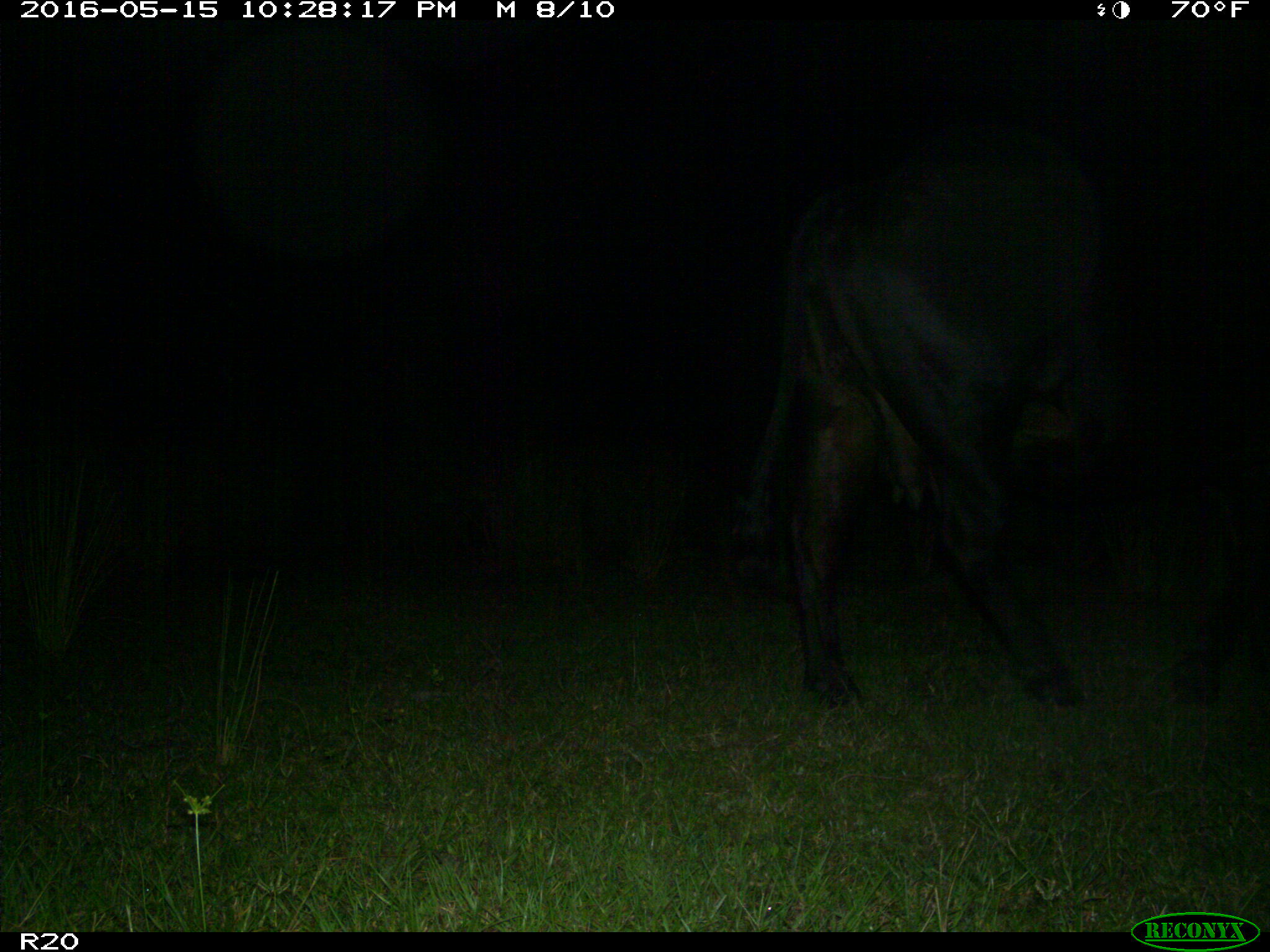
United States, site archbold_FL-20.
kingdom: Animalia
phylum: Chordata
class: Mammalia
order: Artiodactyla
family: Bovidae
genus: Bos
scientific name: Bos taurus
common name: domestic cow